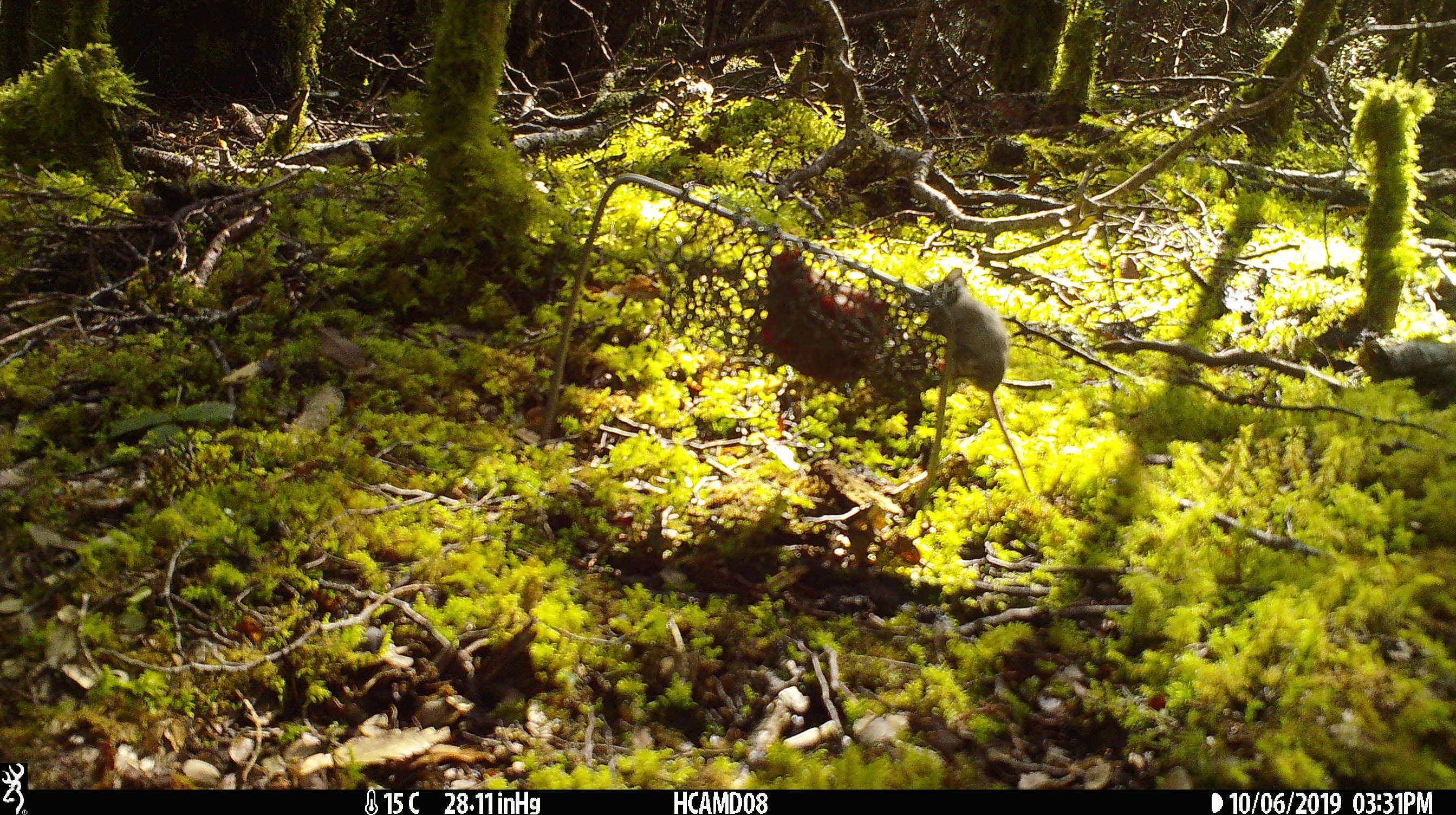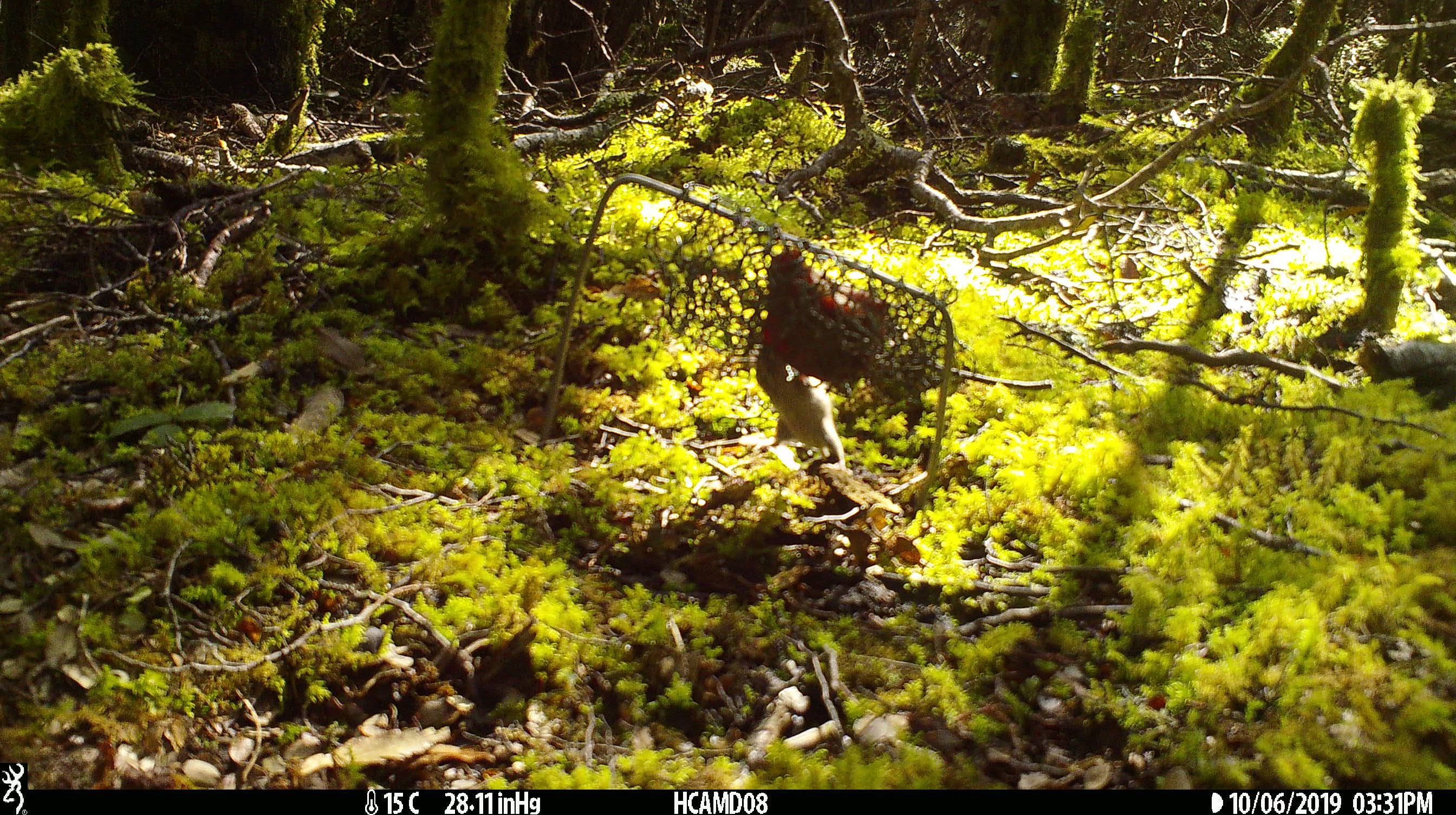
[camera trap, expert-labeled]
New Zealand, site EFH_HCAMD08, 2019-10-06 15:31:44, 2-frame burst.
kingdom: Animalia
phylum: Chordata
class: Mammalia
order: Rodentia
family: Muridae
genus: Mus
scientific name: Mus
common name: mouse